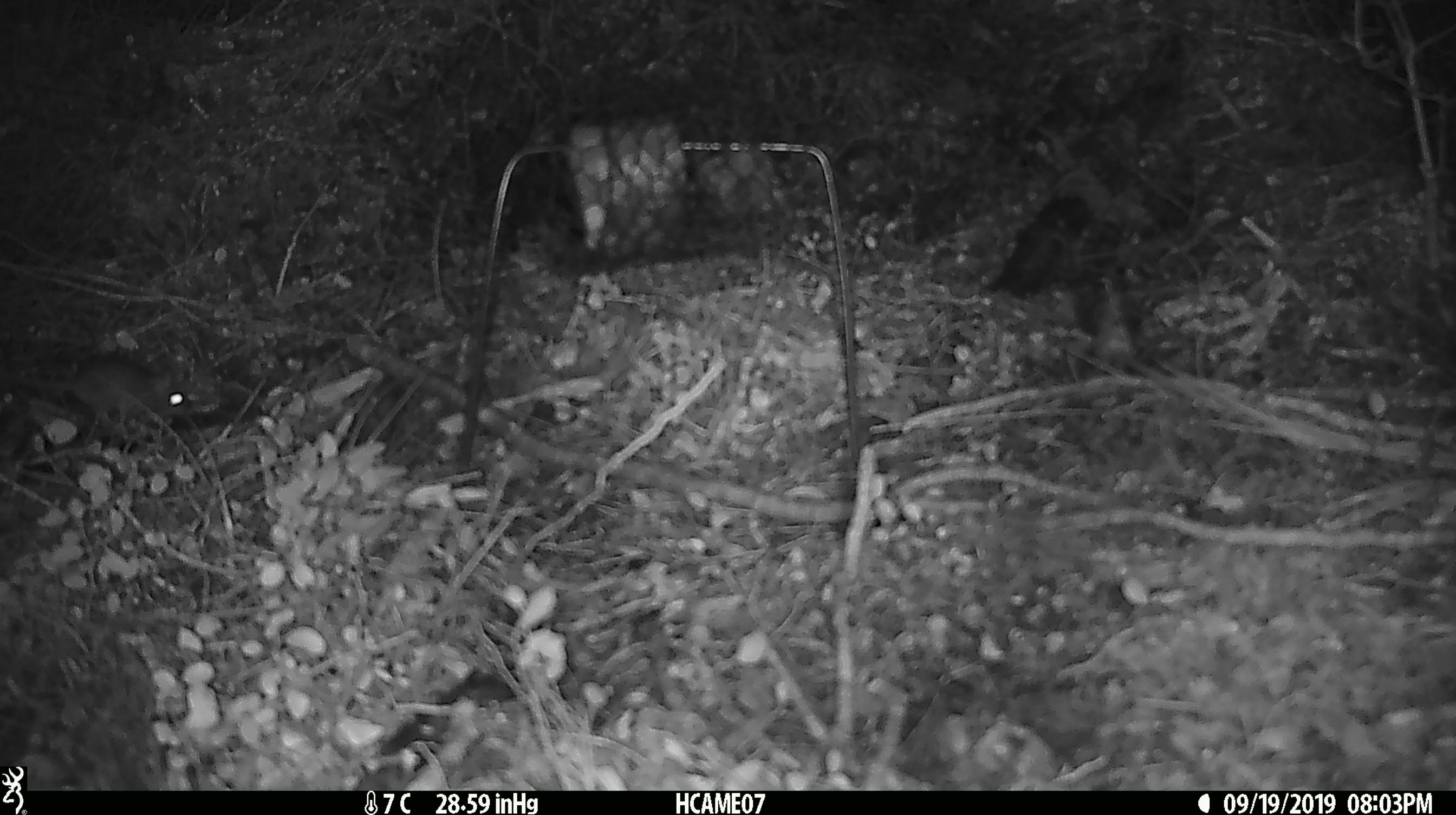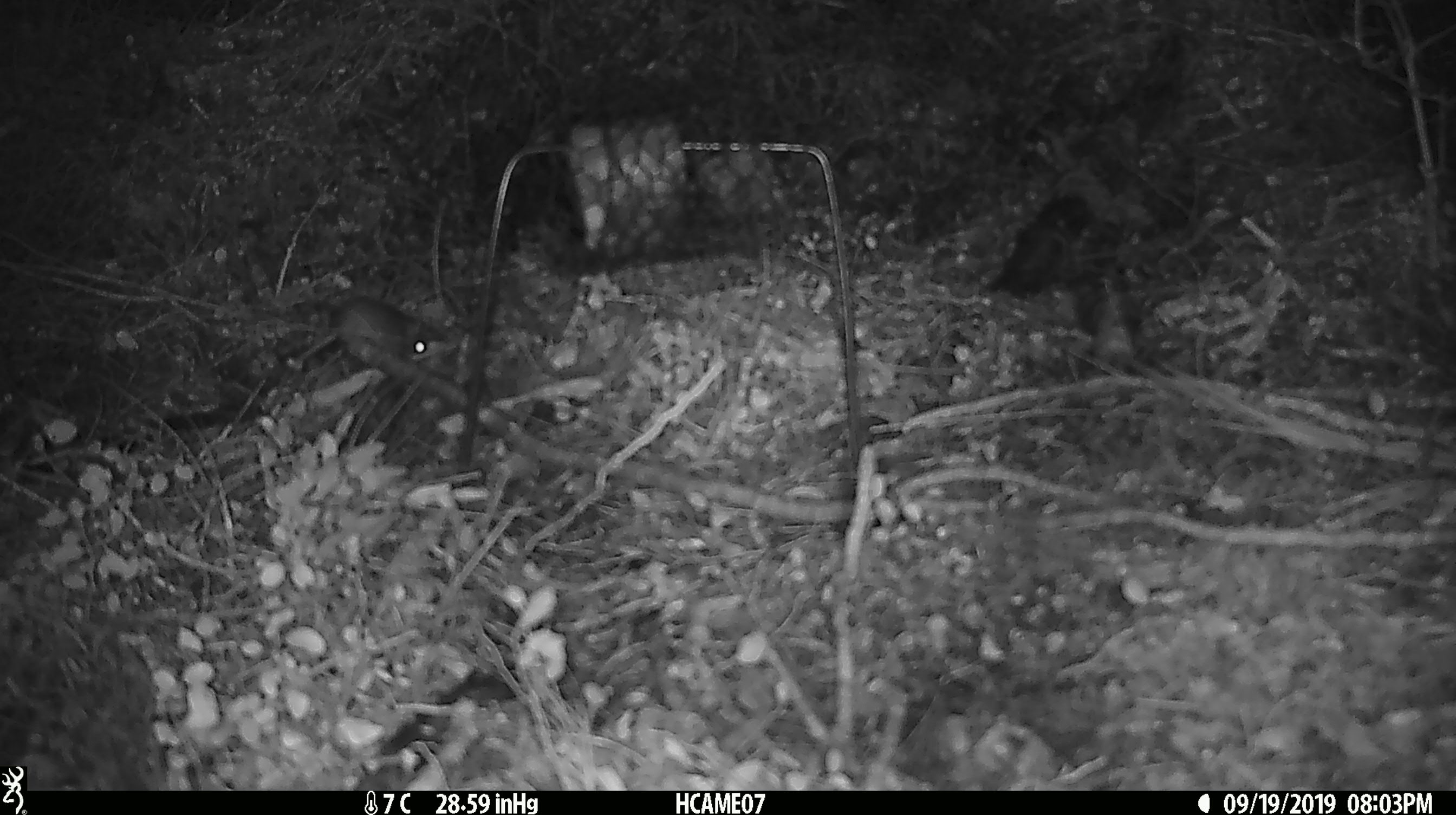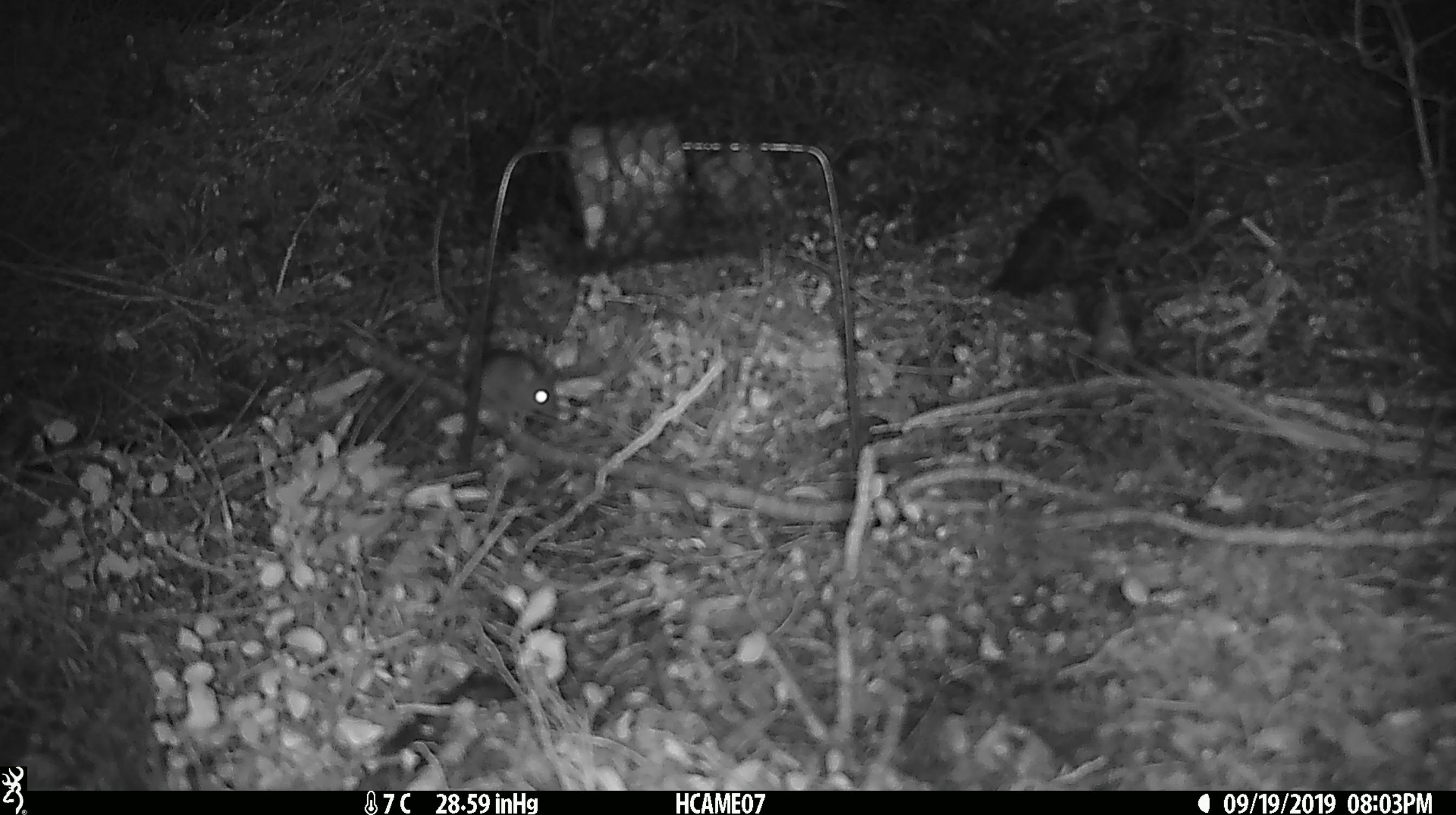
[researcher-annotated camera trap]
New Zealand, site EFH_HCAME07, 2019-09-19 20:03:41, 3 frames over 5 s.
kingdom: Animalia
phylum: Chordata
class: Mammalia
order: Rodentia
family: Muridae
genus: Mus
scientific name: Mus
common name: mouse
Mouse (Mus).